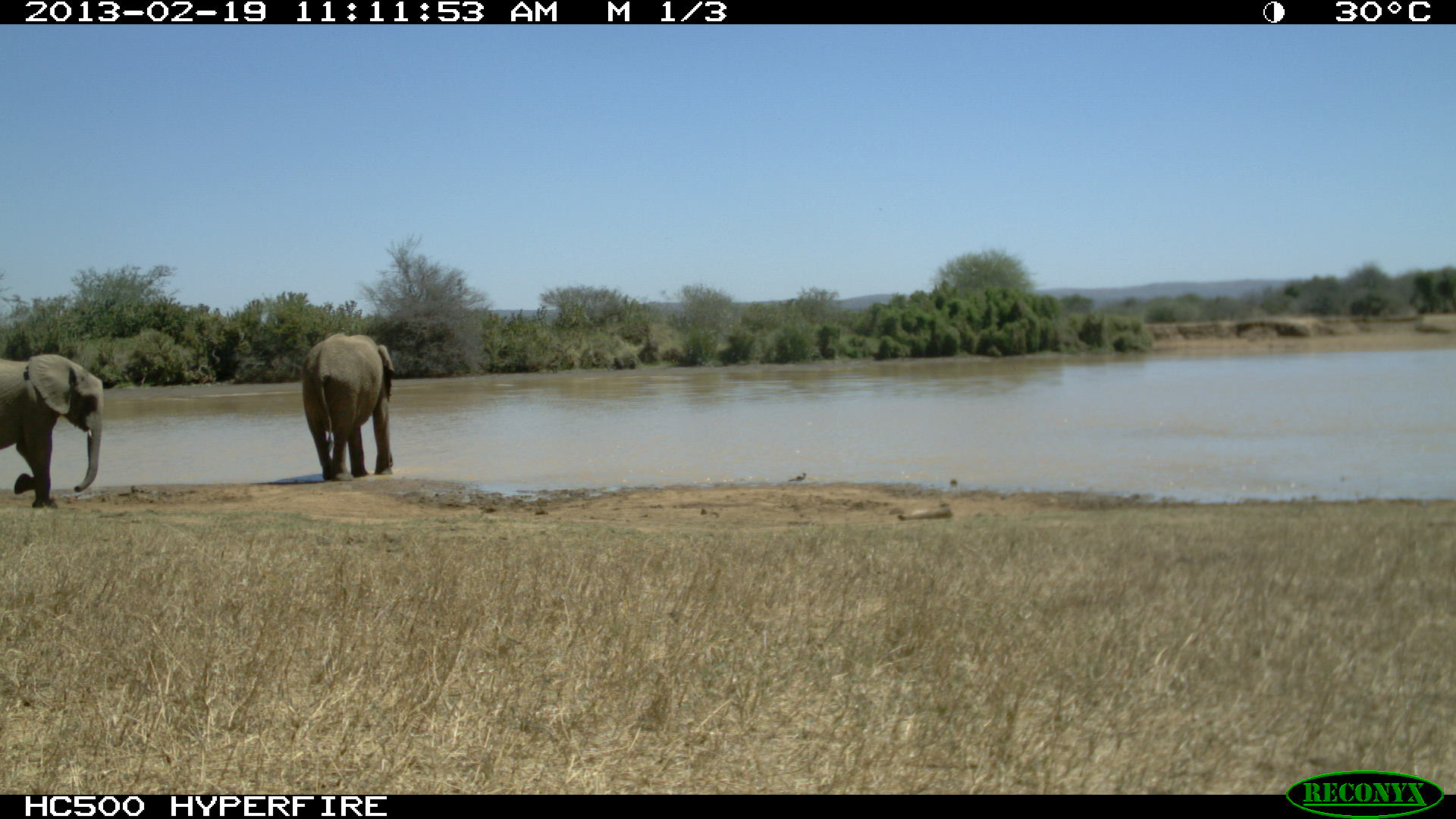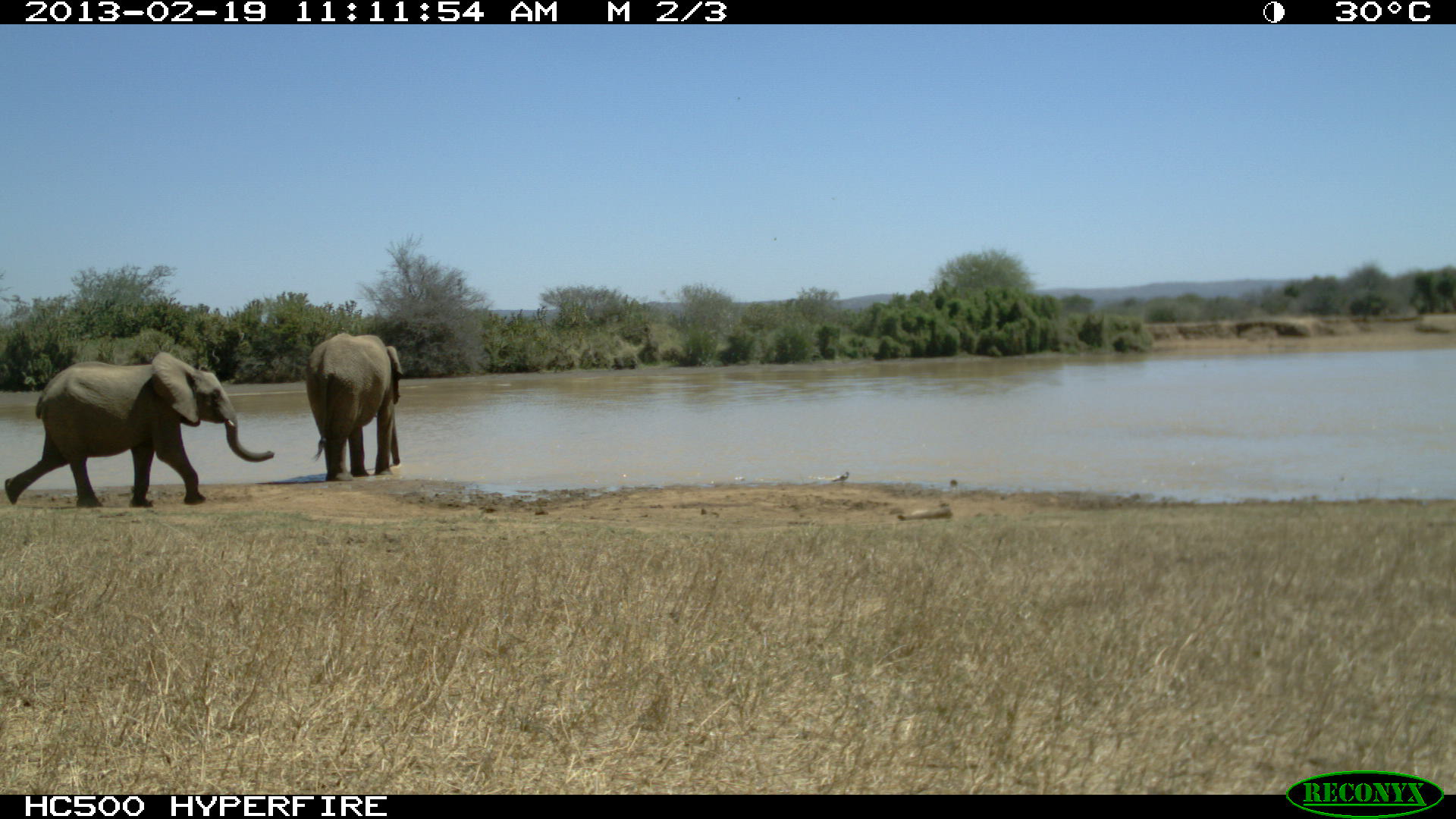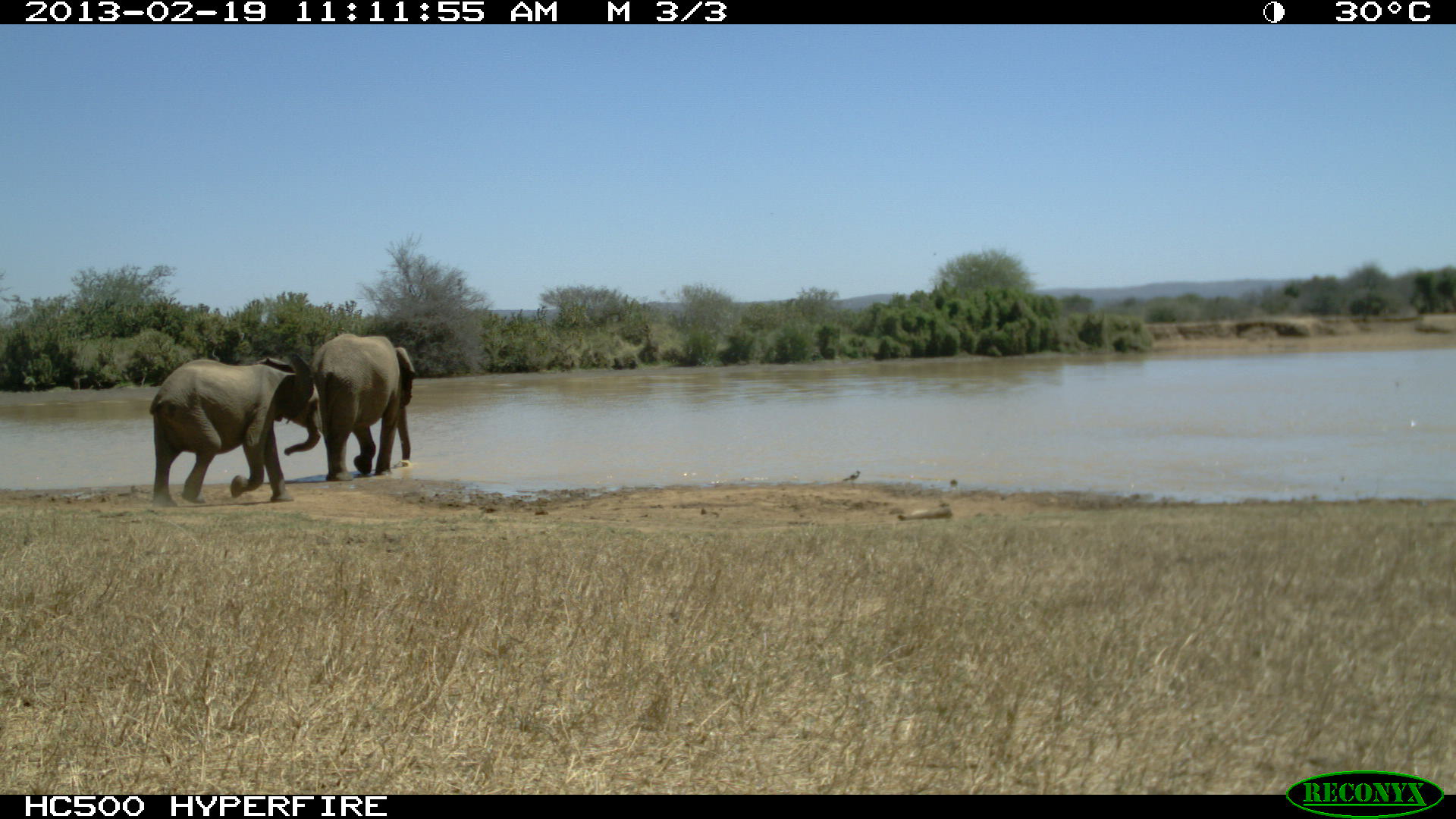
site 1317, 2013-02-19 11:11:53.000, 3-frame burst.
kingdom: Animalia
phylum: Chordata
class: Mammalia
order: Proboscidea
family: Elephantidae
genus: Loxodonta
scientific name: Loxodonta africana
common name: african bush elephant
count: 2